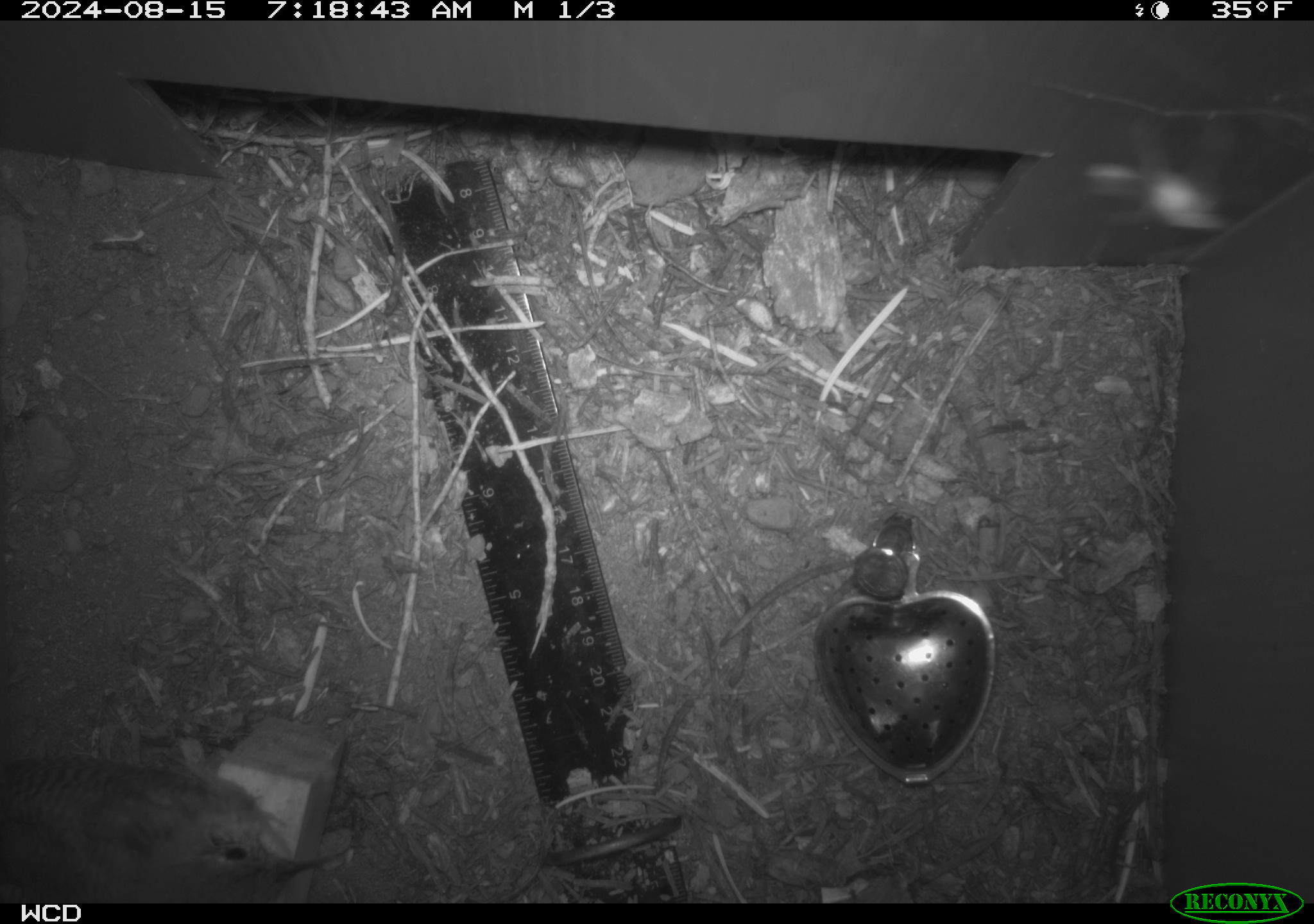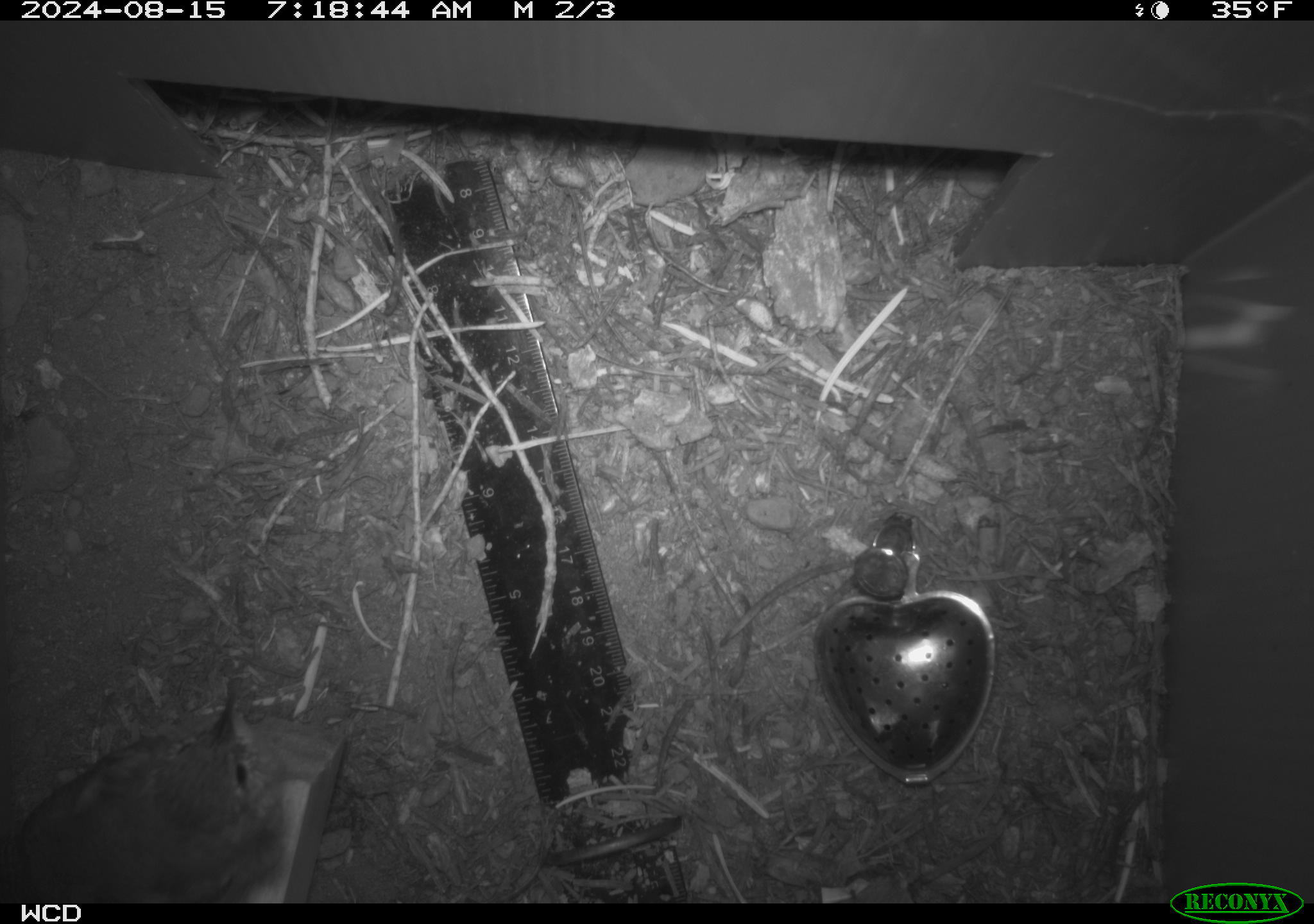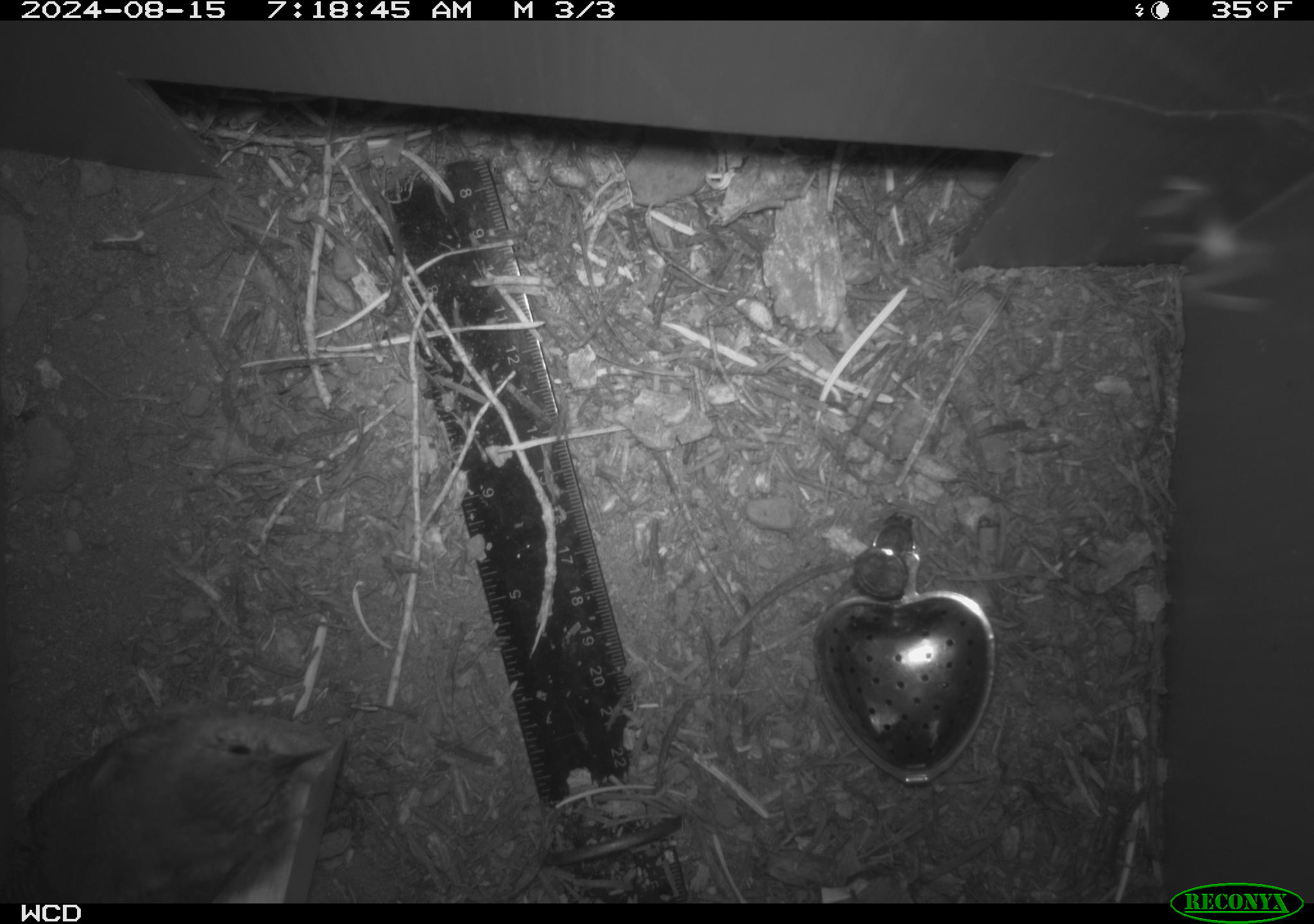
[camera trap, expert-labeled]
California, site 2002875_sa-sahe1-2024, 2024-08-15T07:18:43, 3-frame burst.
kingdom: Animalia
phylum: Chordata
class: Aves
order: Passeriformes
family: Troglodytidae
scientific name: Troglodytidae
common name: wren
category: troglodytidae family